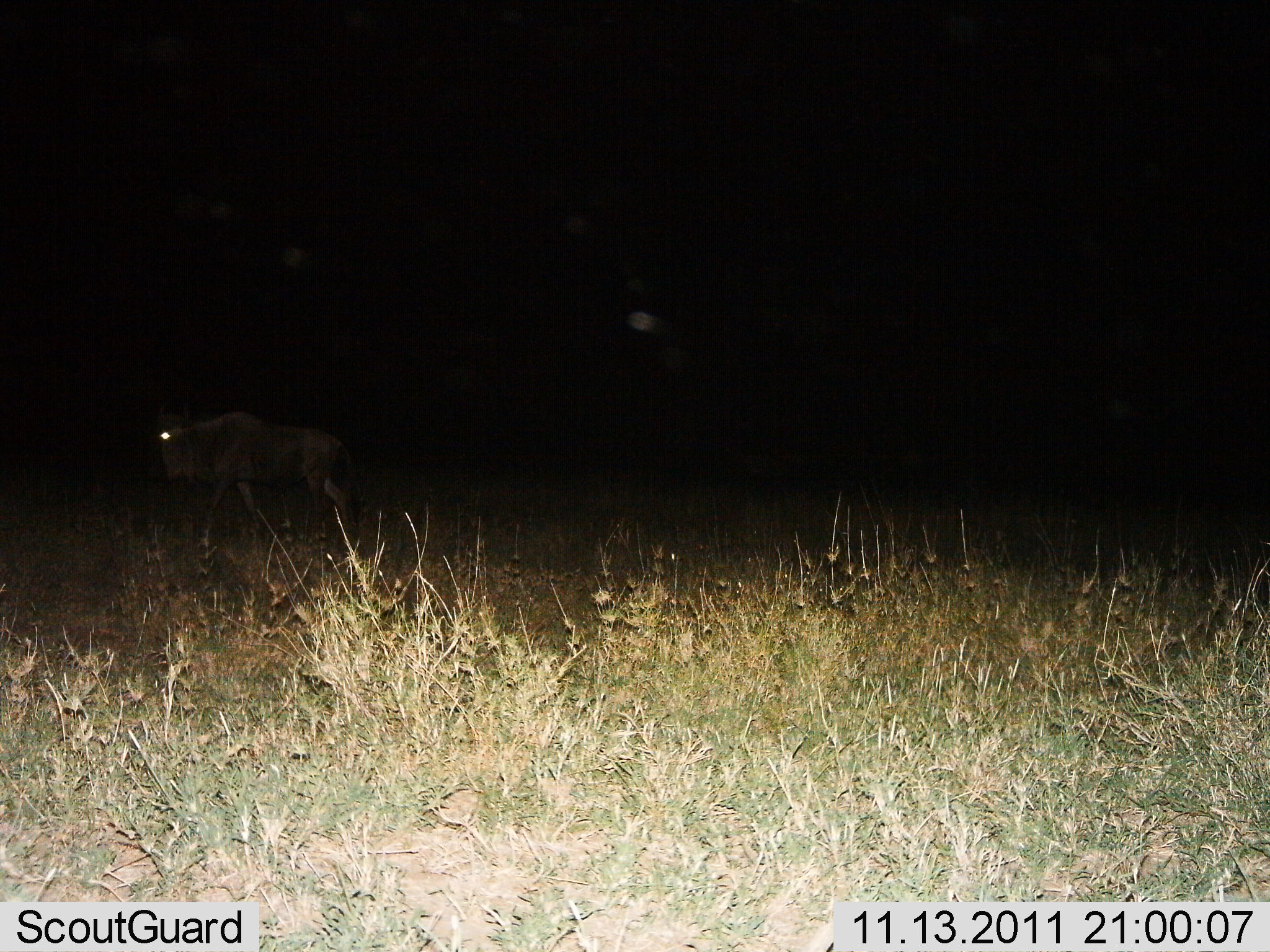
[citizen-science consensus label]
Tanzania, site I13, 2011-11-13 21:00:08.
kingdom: Animalia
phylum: Chordata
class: Mammalia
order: Artiodactyla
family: Bovidae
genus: Connochaetes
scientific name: Connochaetes taurinus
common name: blue wildebeest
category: wildebeest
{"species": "wildebeest (blue wildebeest) (Connochaetes taurinus)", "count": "1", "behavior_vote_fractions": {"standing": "14%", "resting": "0%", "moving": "86%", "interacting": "0%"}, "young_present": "0%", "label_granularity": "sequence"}